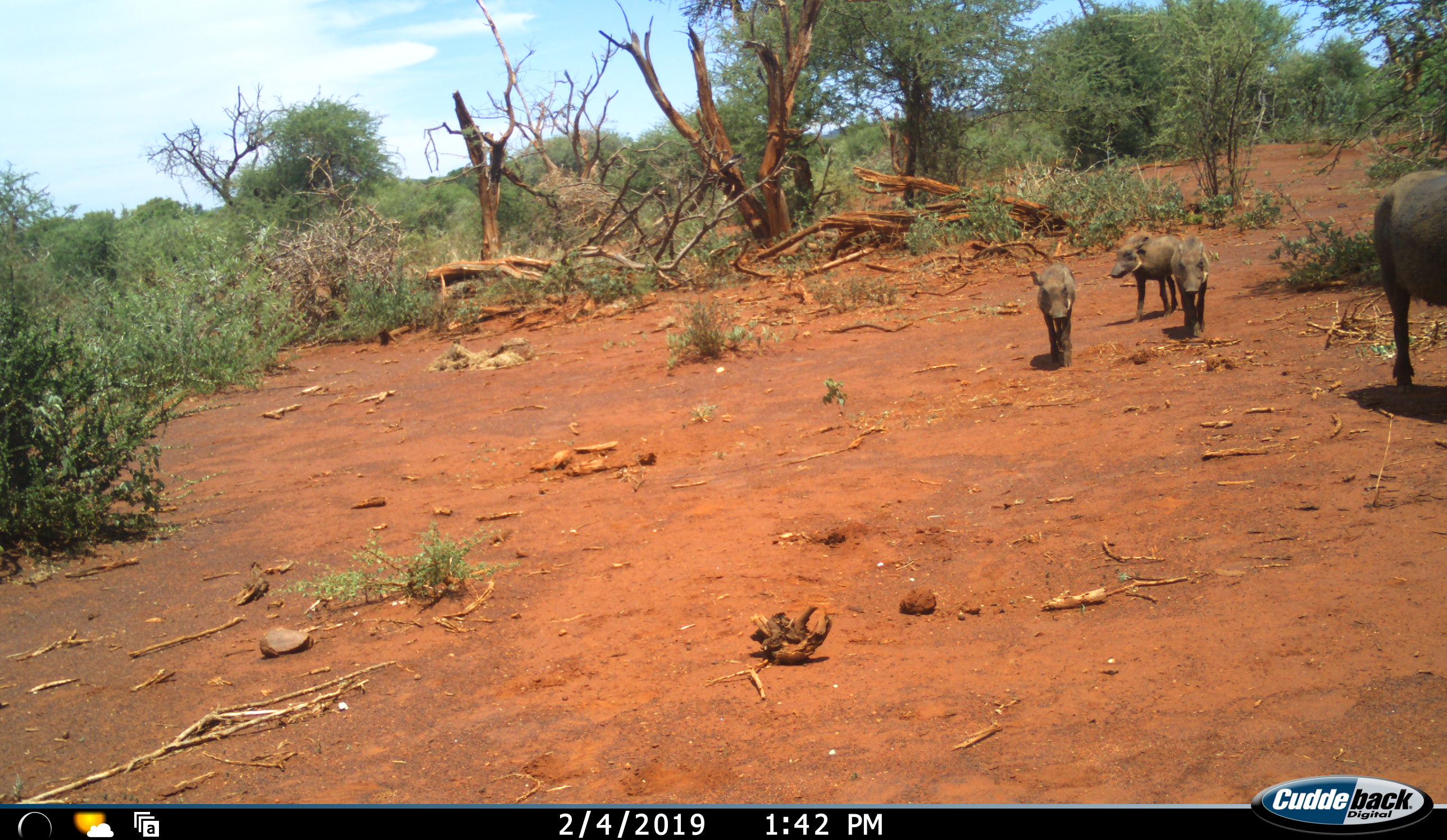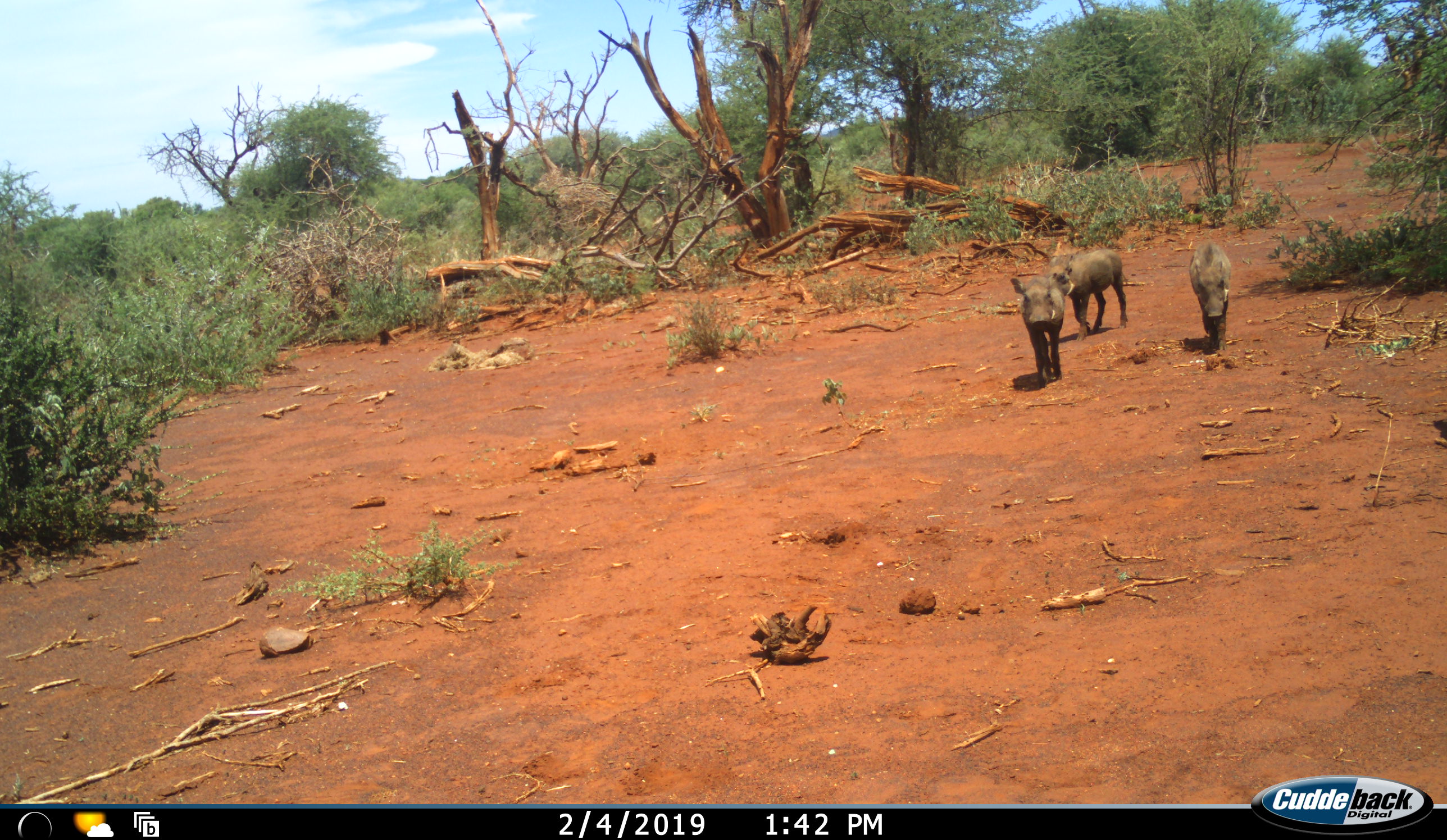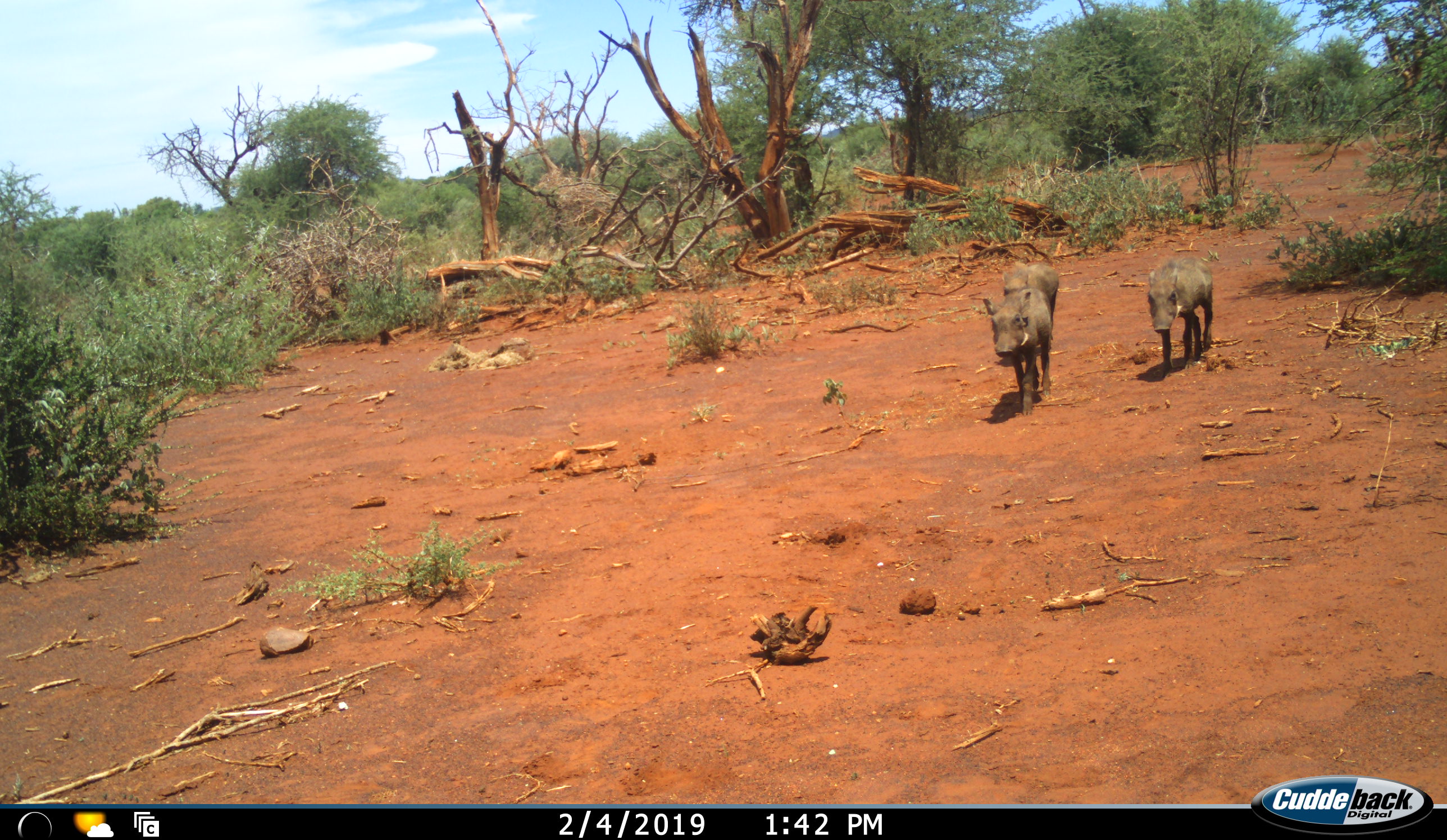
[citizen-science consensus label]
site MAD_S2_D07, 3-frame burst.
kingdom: Animalia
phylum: Chordata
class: Mammalia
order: Artiodactyla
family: Suidae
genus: Phacochoerus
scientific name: Phacochoerus africanus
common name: warthog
Warthog (Phacochoerus africanus), count 4. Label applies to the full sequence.